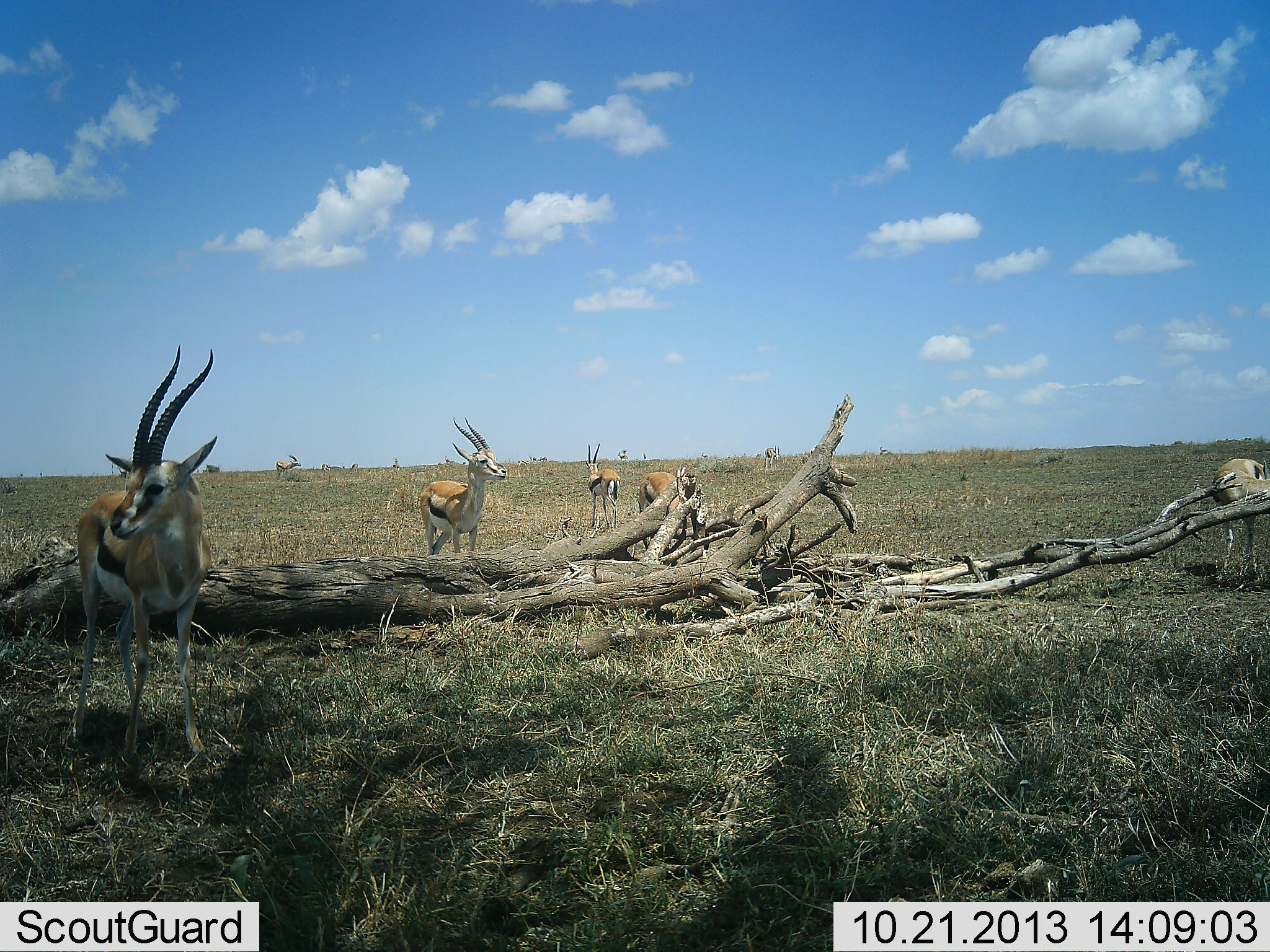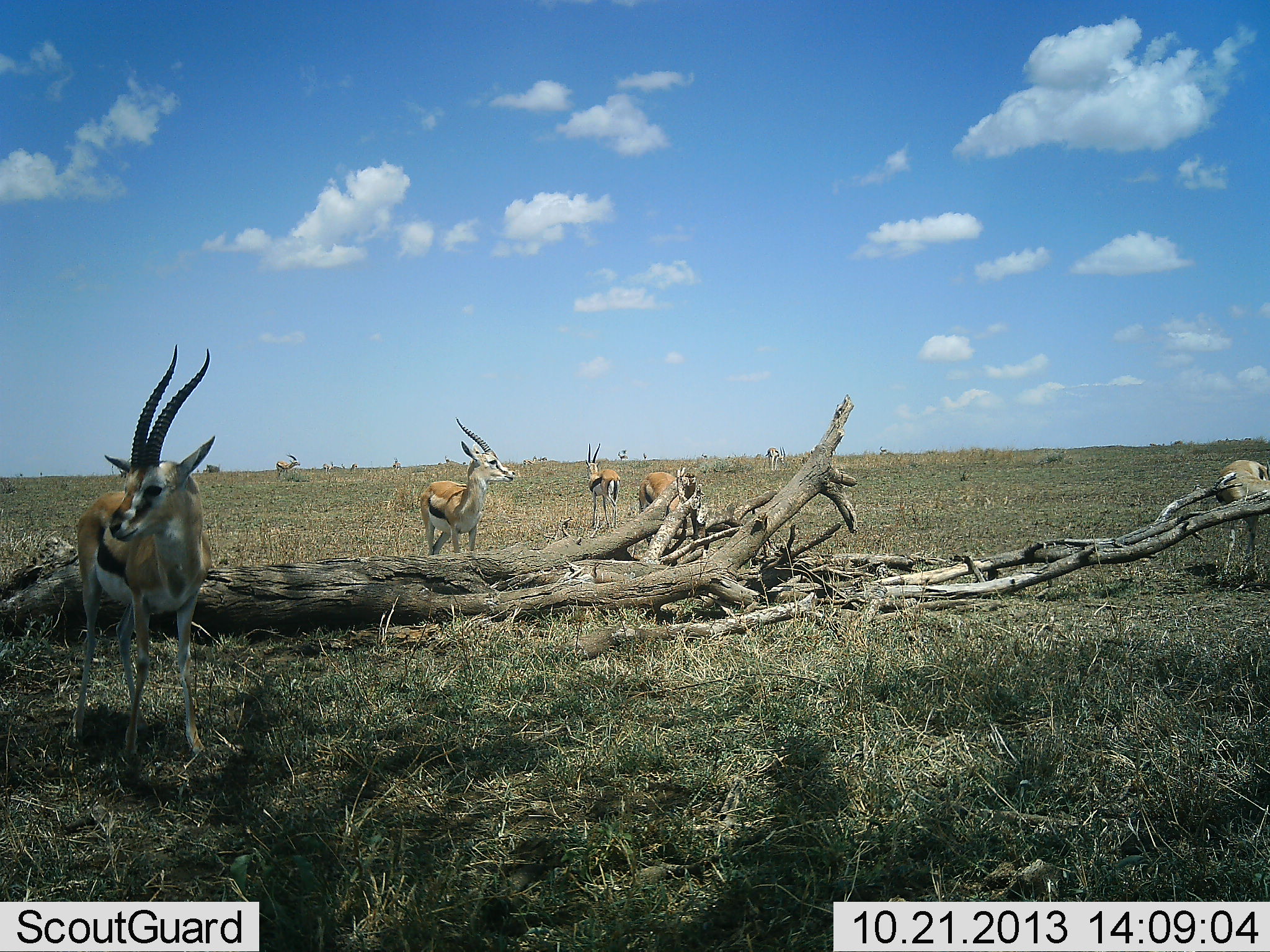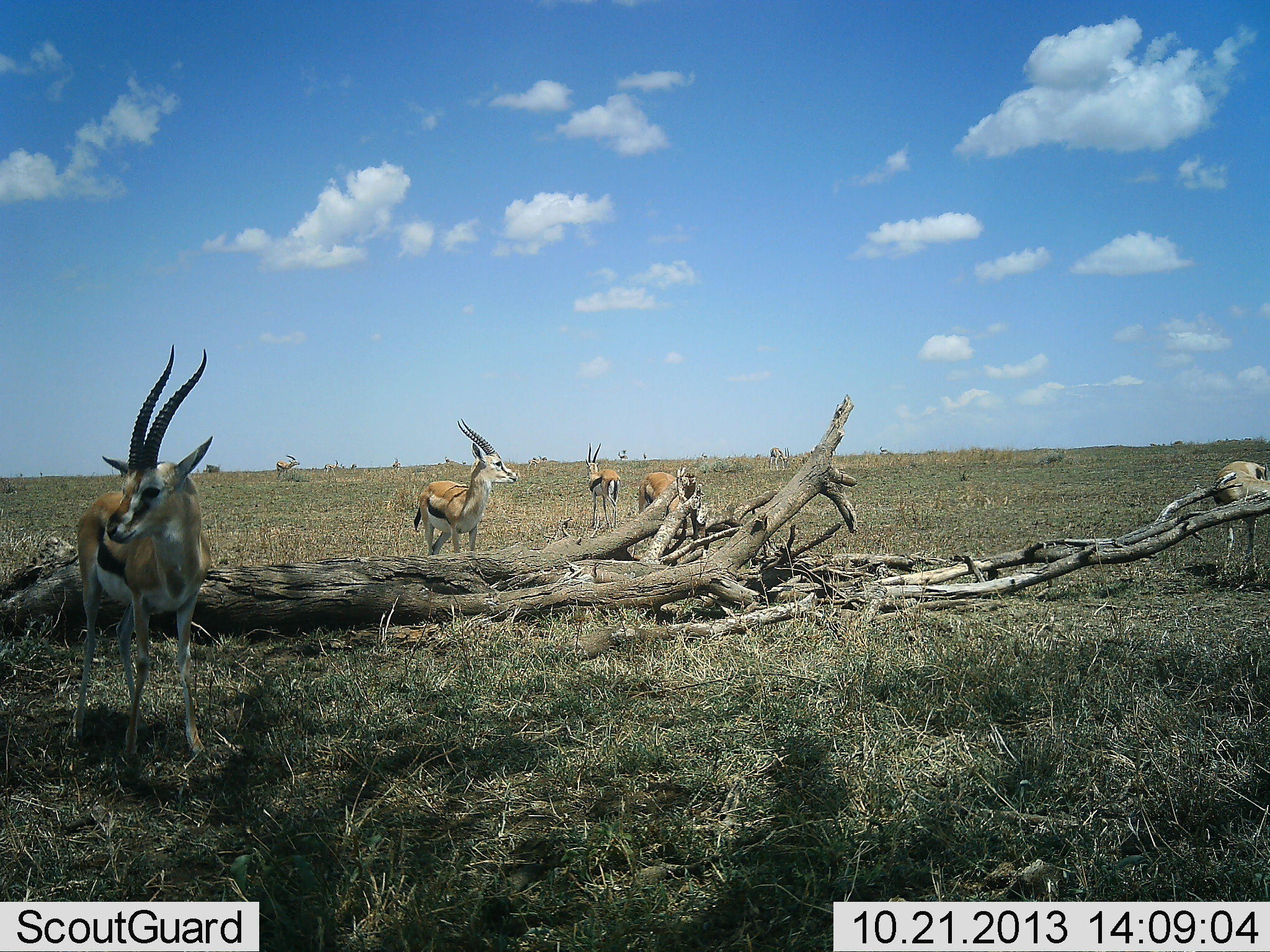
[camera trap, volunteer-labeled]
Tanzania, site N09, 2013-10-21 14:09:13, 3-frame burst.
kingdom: Animalia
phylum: Chordata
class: Mammalia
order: Artiodactyla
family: Bovidae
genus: Eudorcas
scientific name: Eudorcas thomsonii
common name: thomson's gazelle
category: gazellethomsons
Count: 7.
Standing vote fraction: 100%.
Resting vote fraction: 10%.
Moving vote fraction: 10%.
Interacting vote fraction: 0%.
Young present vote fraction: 0%.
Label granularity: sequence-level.